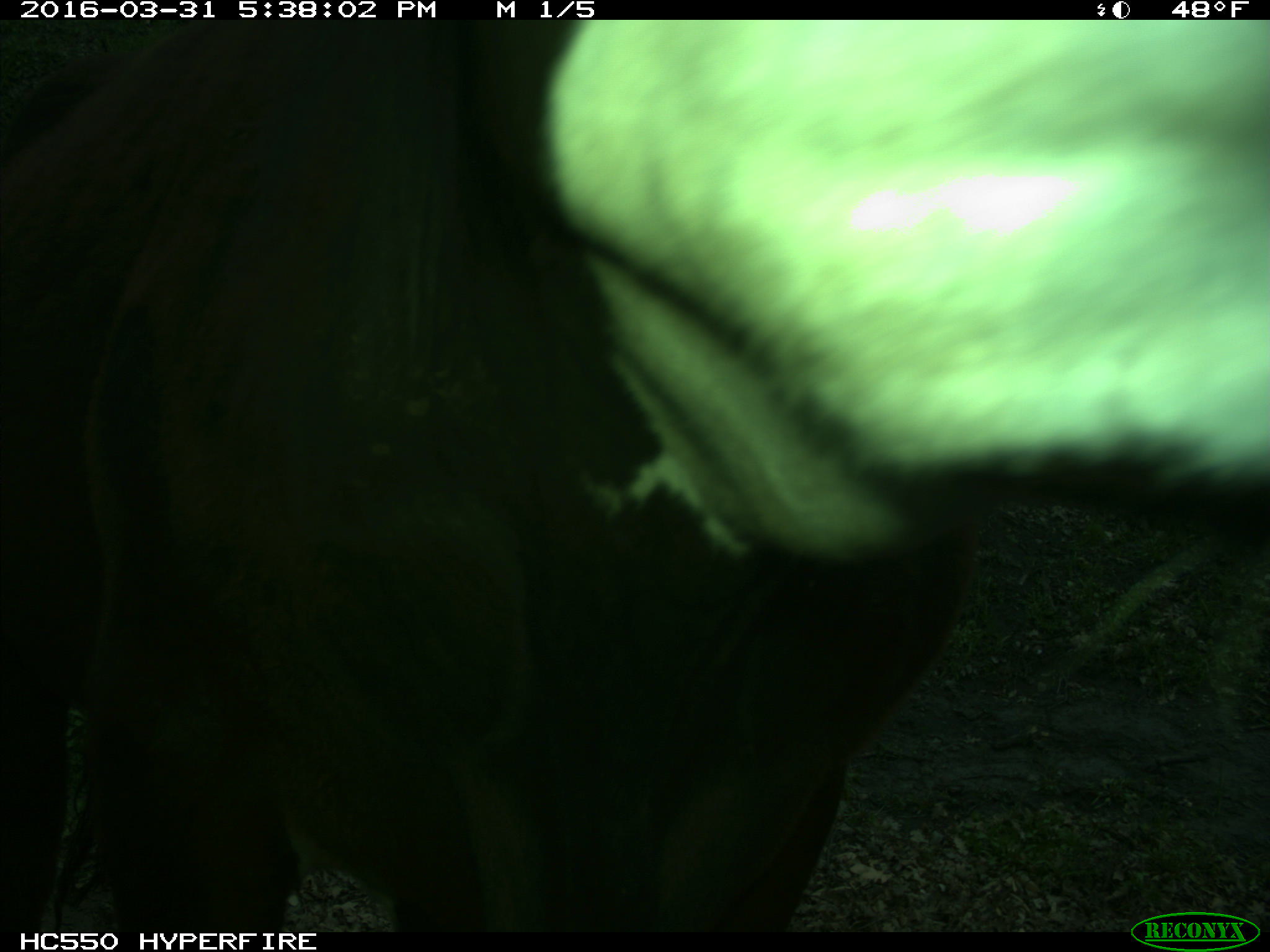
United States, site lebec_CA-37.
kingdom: Animalia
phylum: Chordata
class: Mammalia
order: Artiodactyla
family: Bovidae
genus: Bos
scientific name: Bos taurus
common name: domestic cow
Bos taurus (domestic cow).